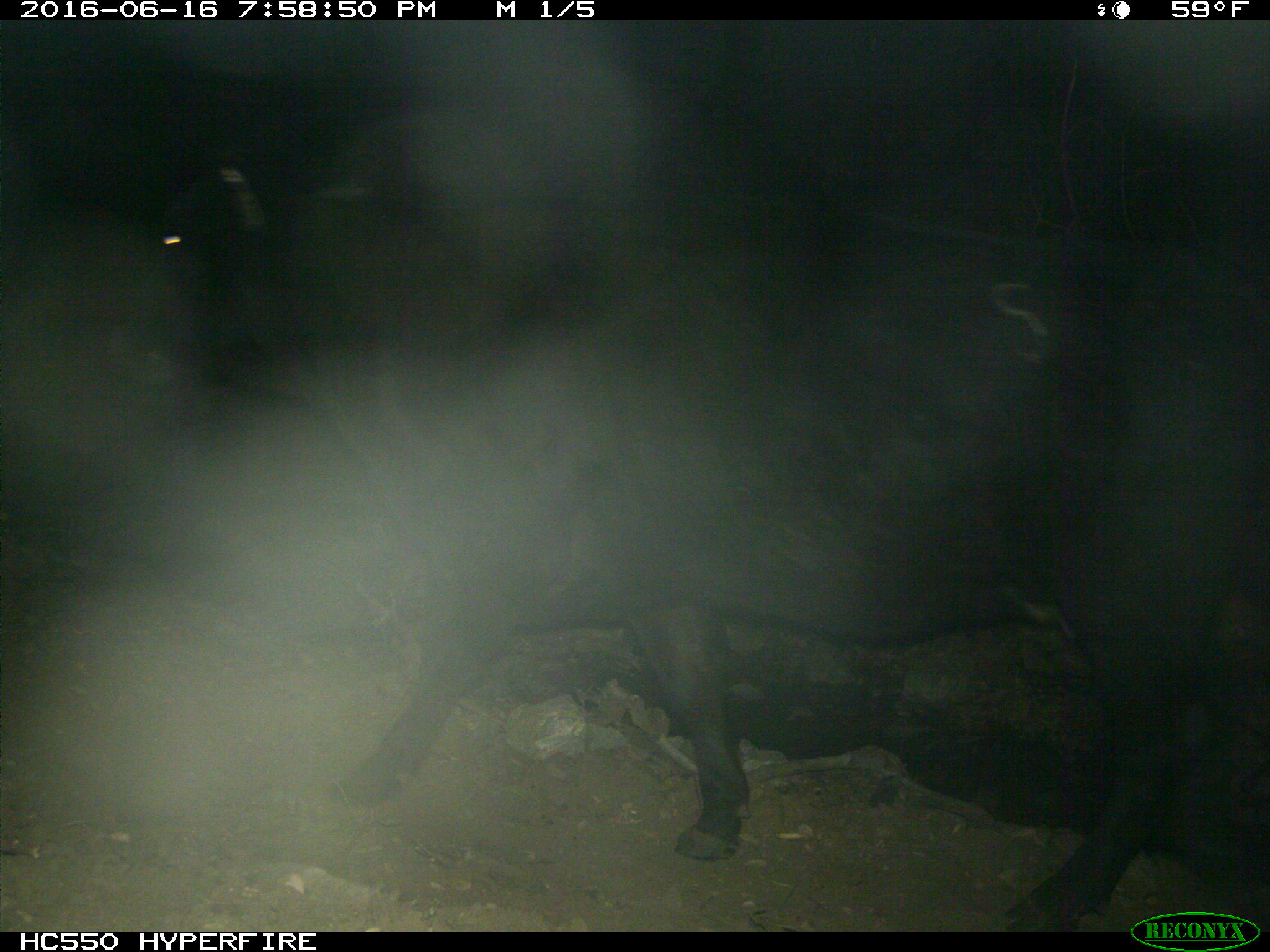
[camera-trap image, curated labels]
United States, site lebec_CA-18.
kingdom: Animalia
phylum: Chordata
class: Mammalia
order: Artiodactyla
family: Bovidae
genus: Bos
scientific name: Bos taurus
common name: domestic cow